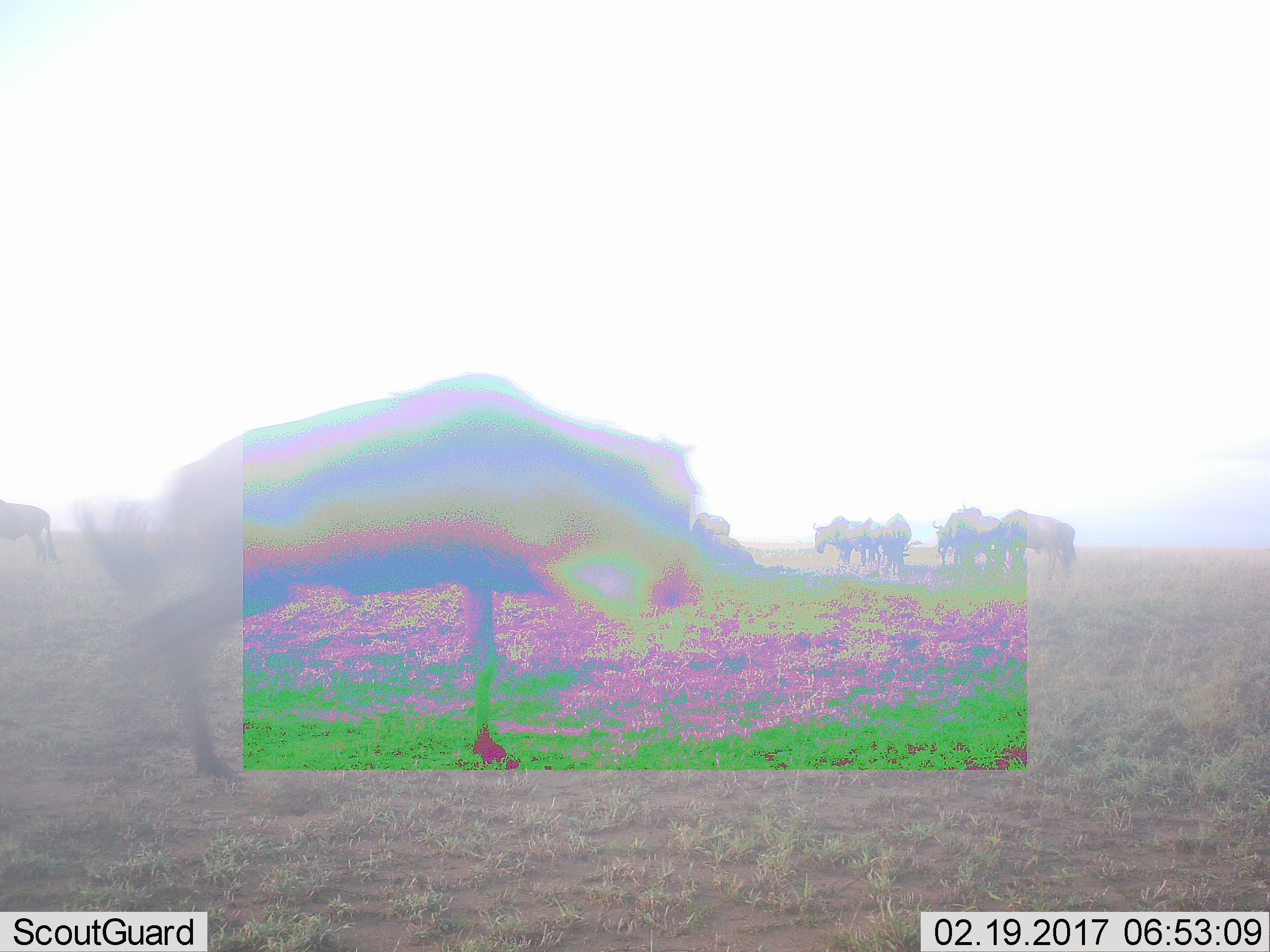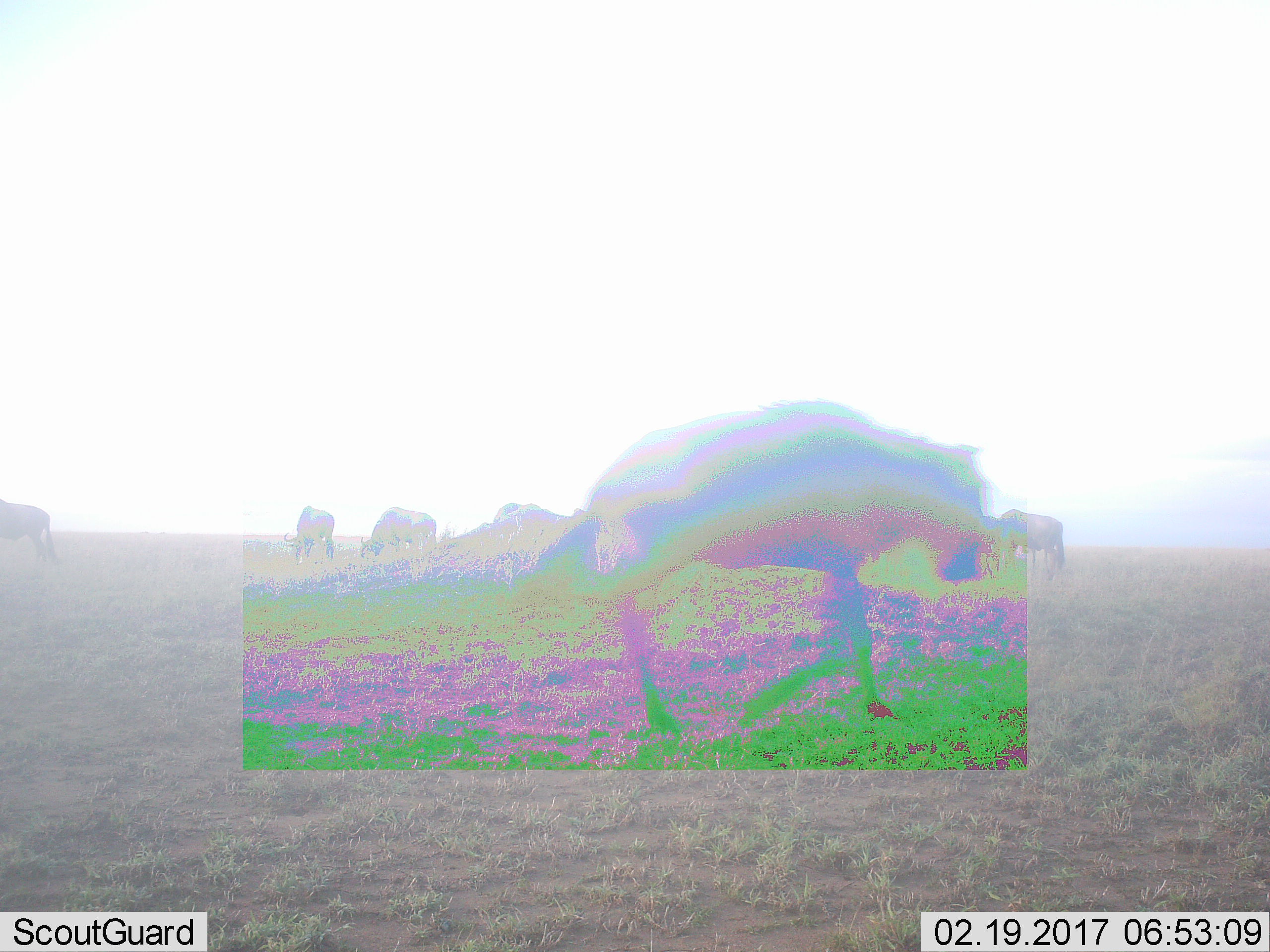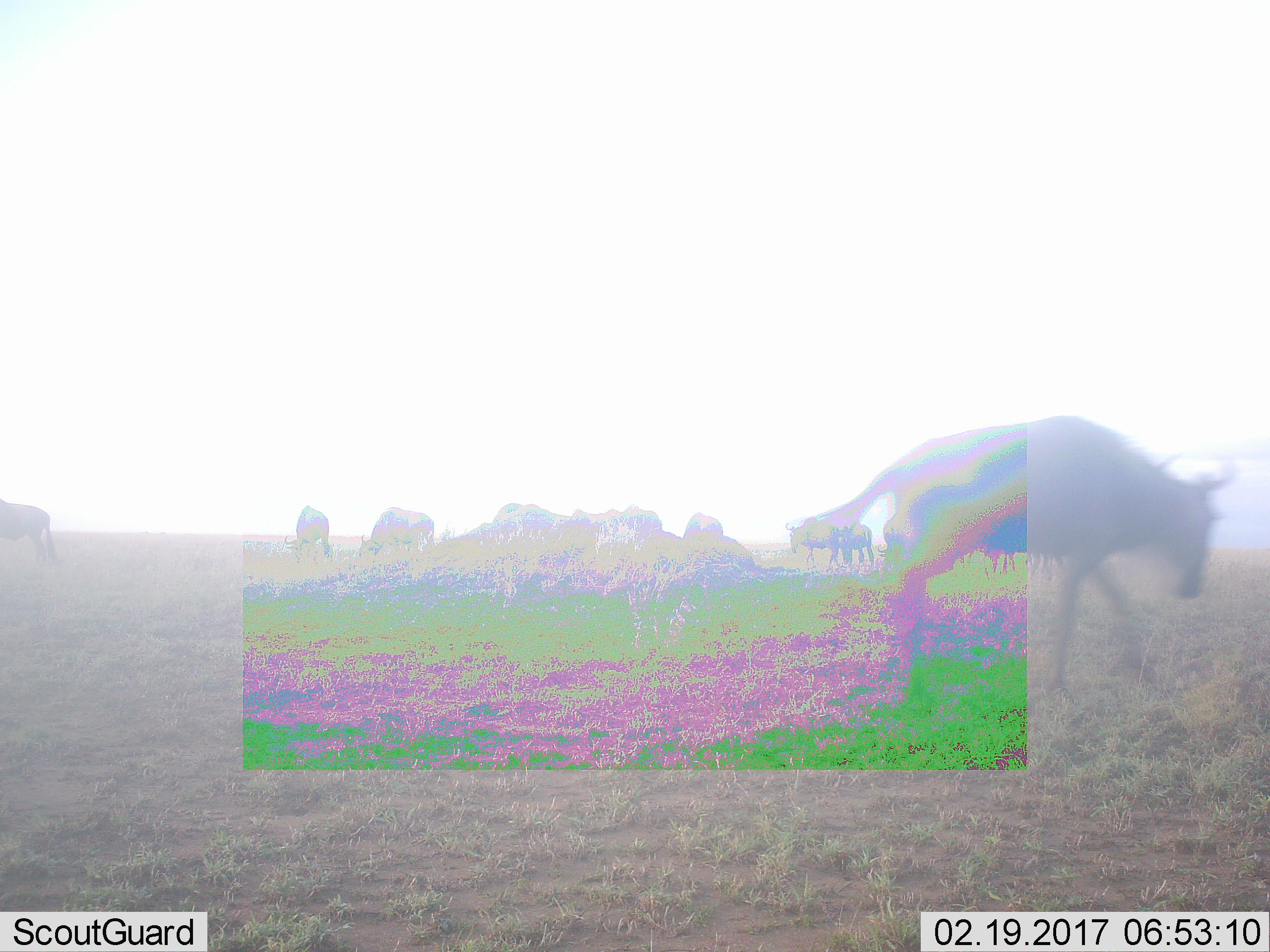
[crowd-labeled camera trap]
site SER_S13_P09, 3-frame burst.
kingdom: Animalia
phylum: Chordata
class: Mammalia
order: Artiodactyla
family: Bovidae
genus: Connochaetes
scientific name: Connochaetes taurinus taurinus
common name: blue wildebeest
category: wildebeestblue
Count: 10.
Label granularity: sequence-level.